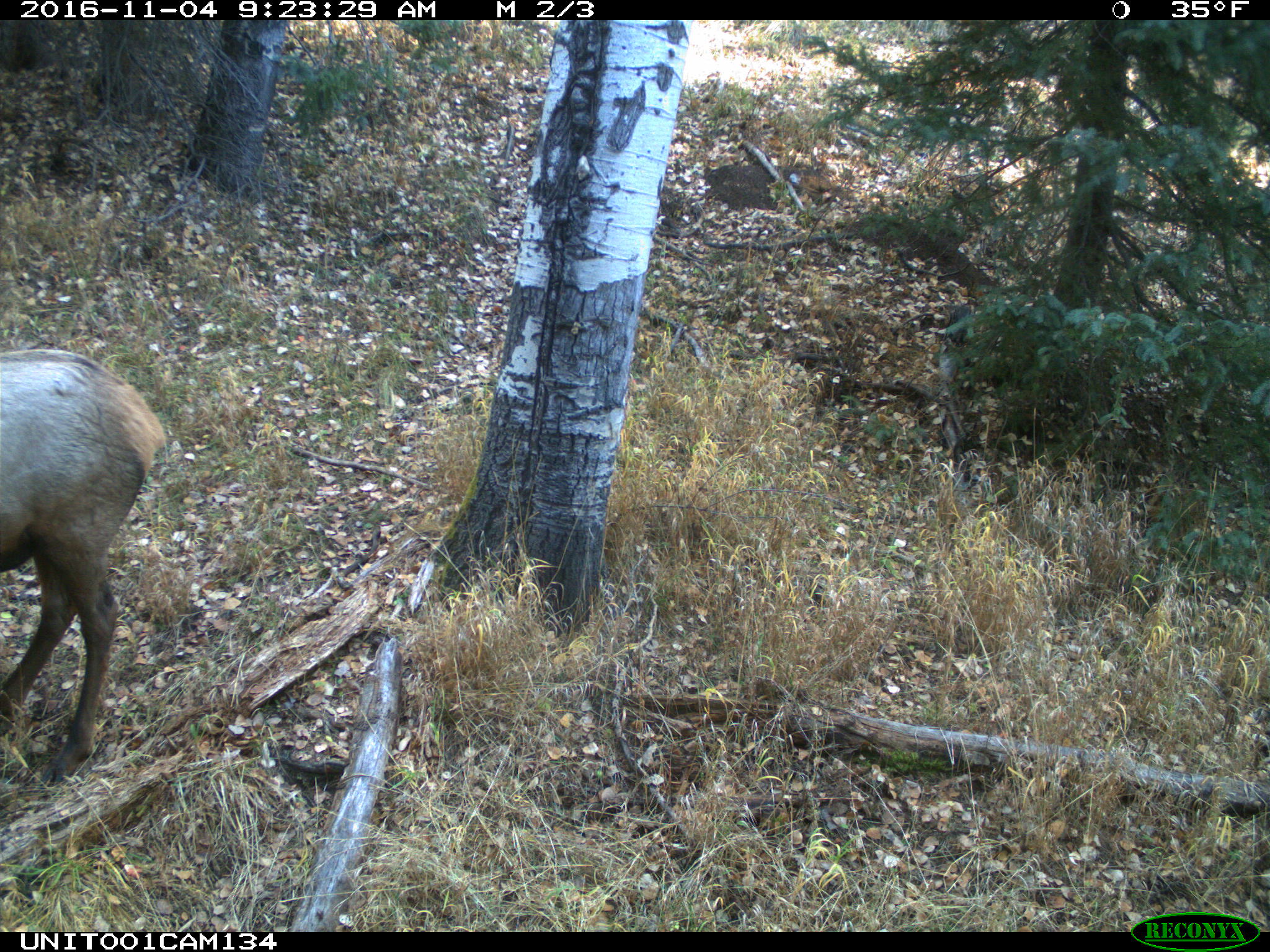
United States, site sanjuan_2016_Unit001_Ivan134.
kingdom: Animalia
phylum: Chordata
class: Mammalia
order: Artiodactyla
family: Cervidae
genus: Cervus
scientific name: Cervus elaphus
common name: red deer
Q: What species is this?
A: Cervus elaphus (red deer).